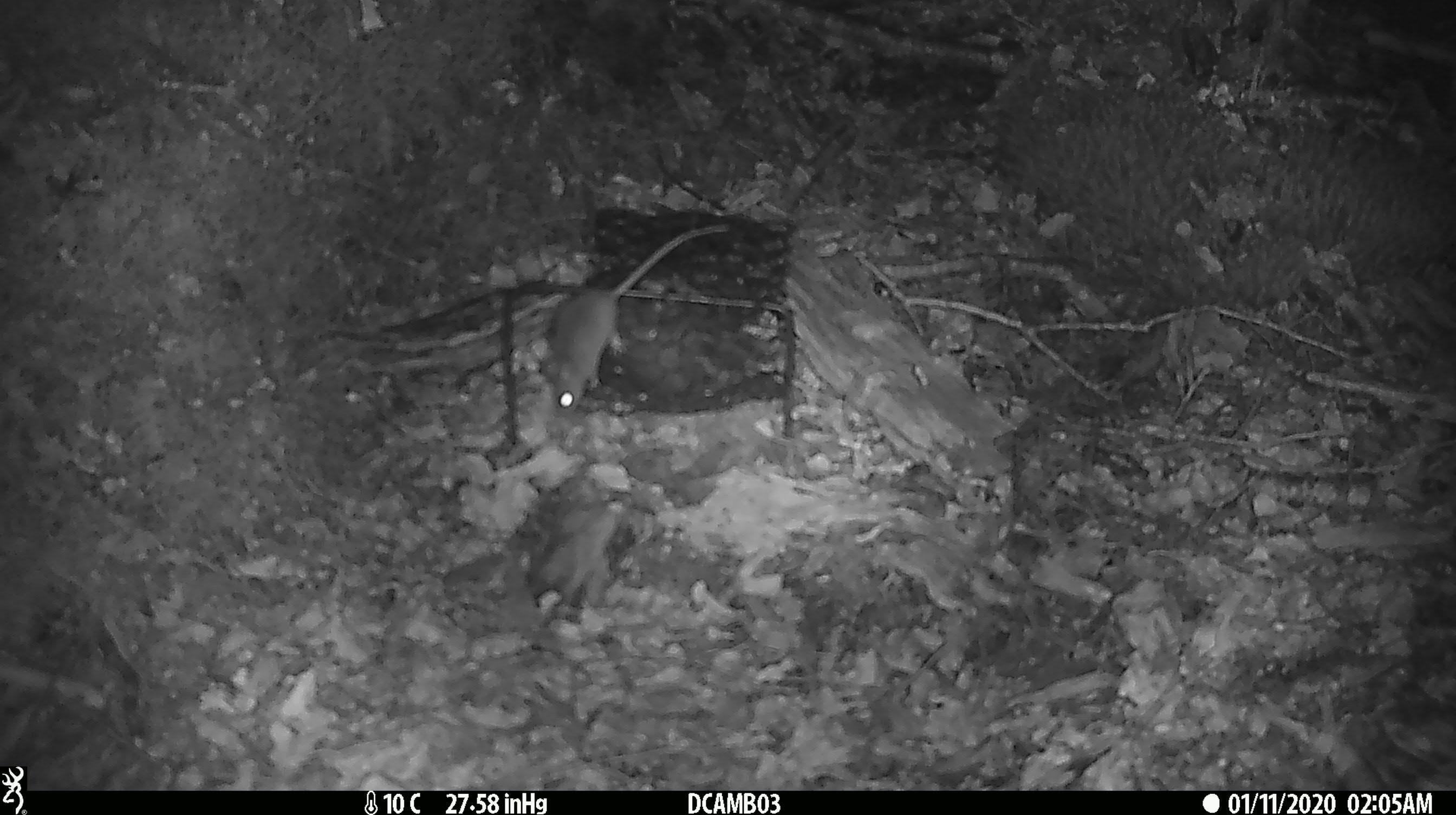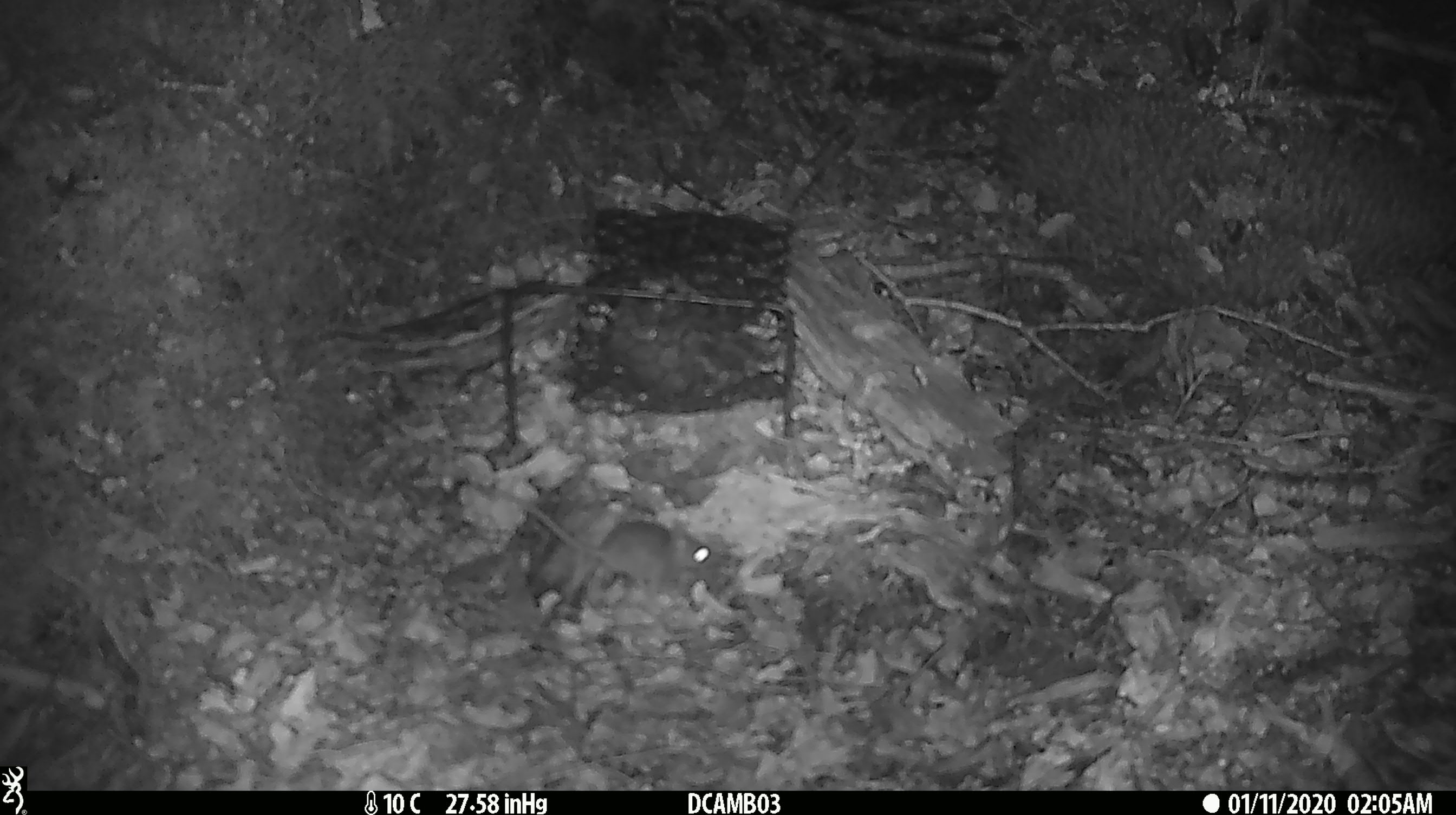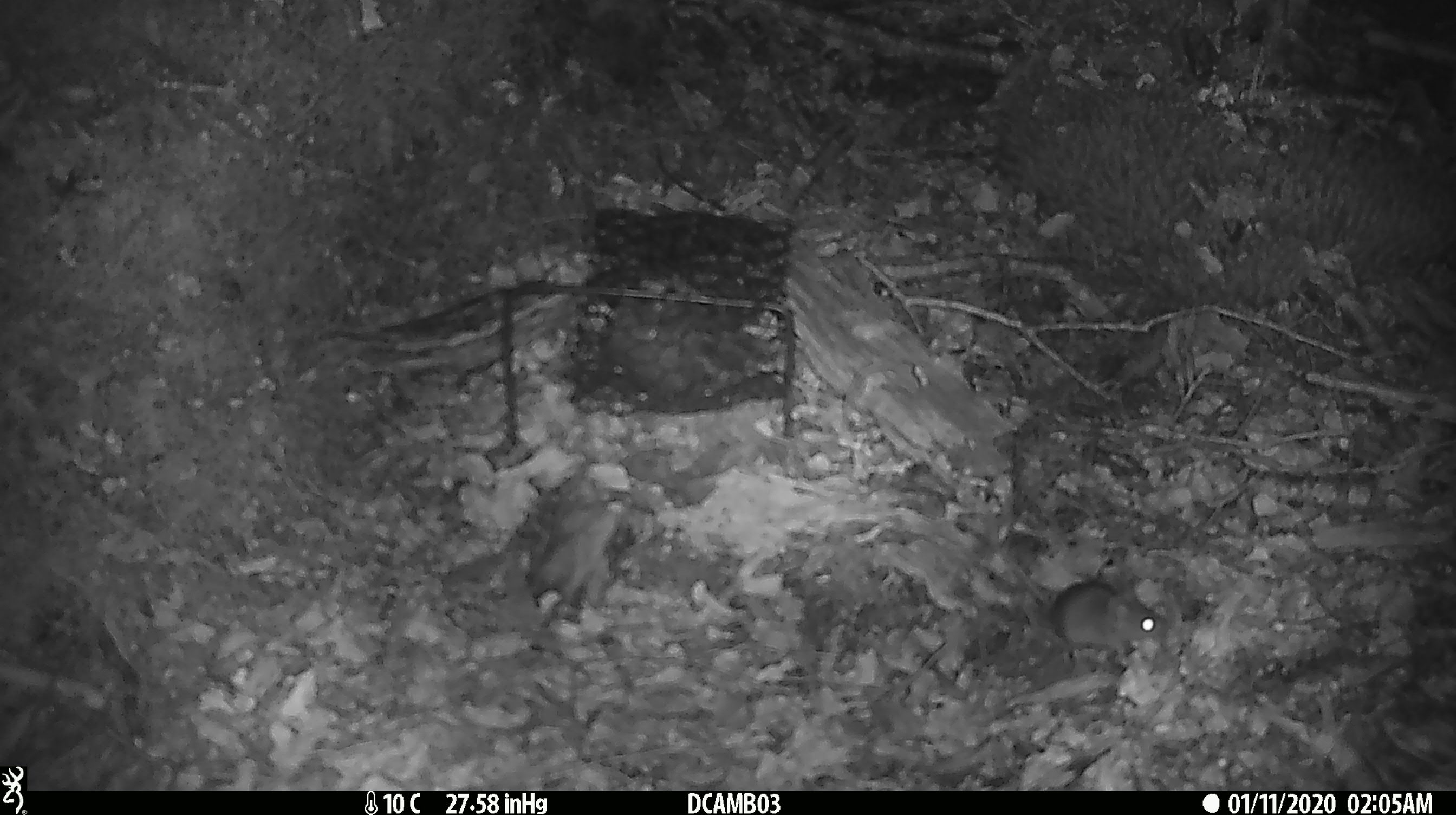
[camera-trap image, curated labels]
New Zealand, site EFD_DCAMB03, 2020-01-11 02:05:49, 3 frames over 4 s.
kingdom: Animalia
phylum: Chordata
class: Mammalia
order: Rodentia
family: Muridae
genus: Mus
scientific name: Mus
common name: mouse